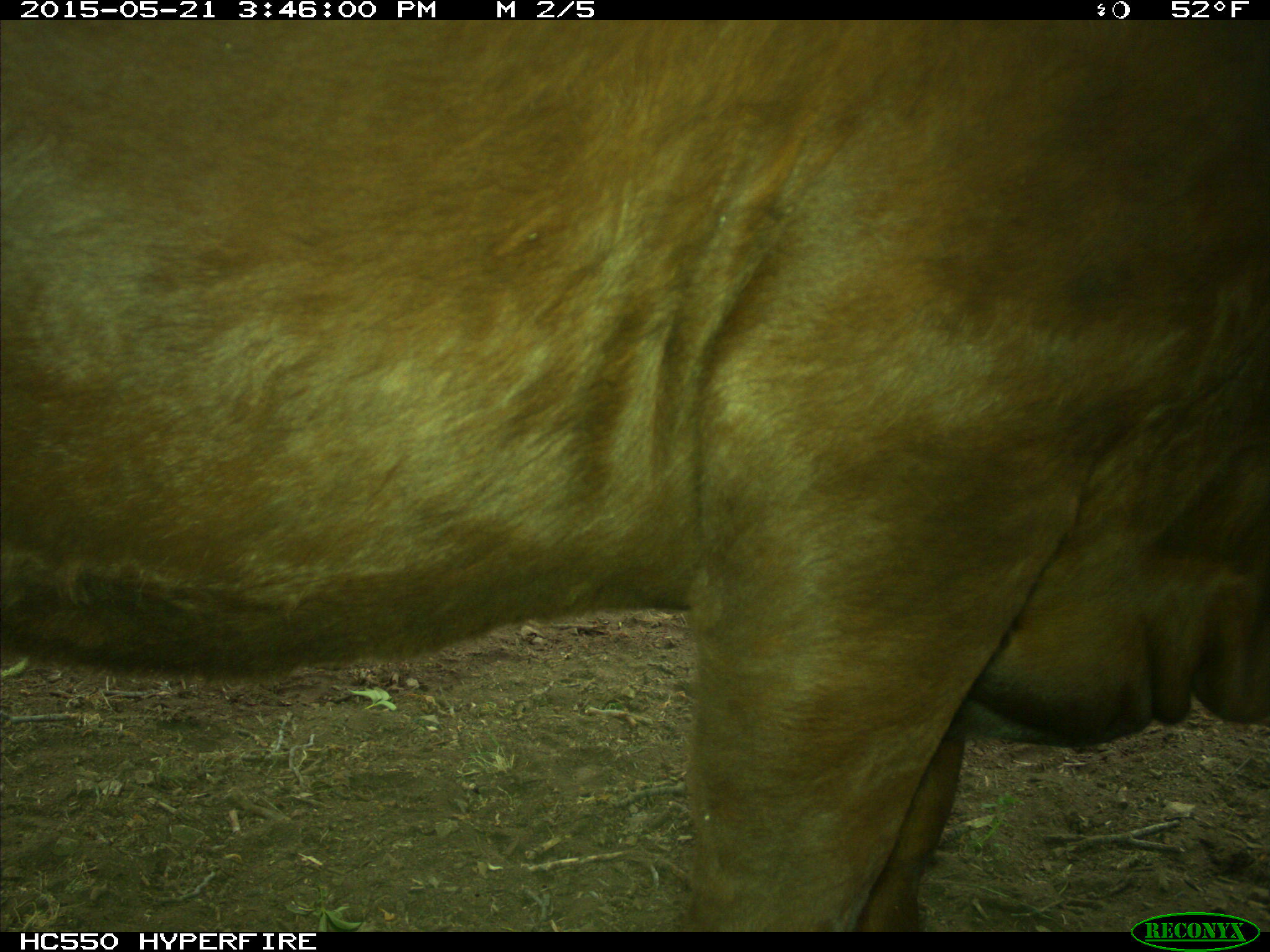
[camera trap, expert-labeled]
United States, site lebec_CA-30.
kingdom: Animalia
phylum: Chordata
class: Mammalia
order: Artiodactyla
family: Bovidae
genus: Bos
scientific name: Bos taurus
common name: domestic cow